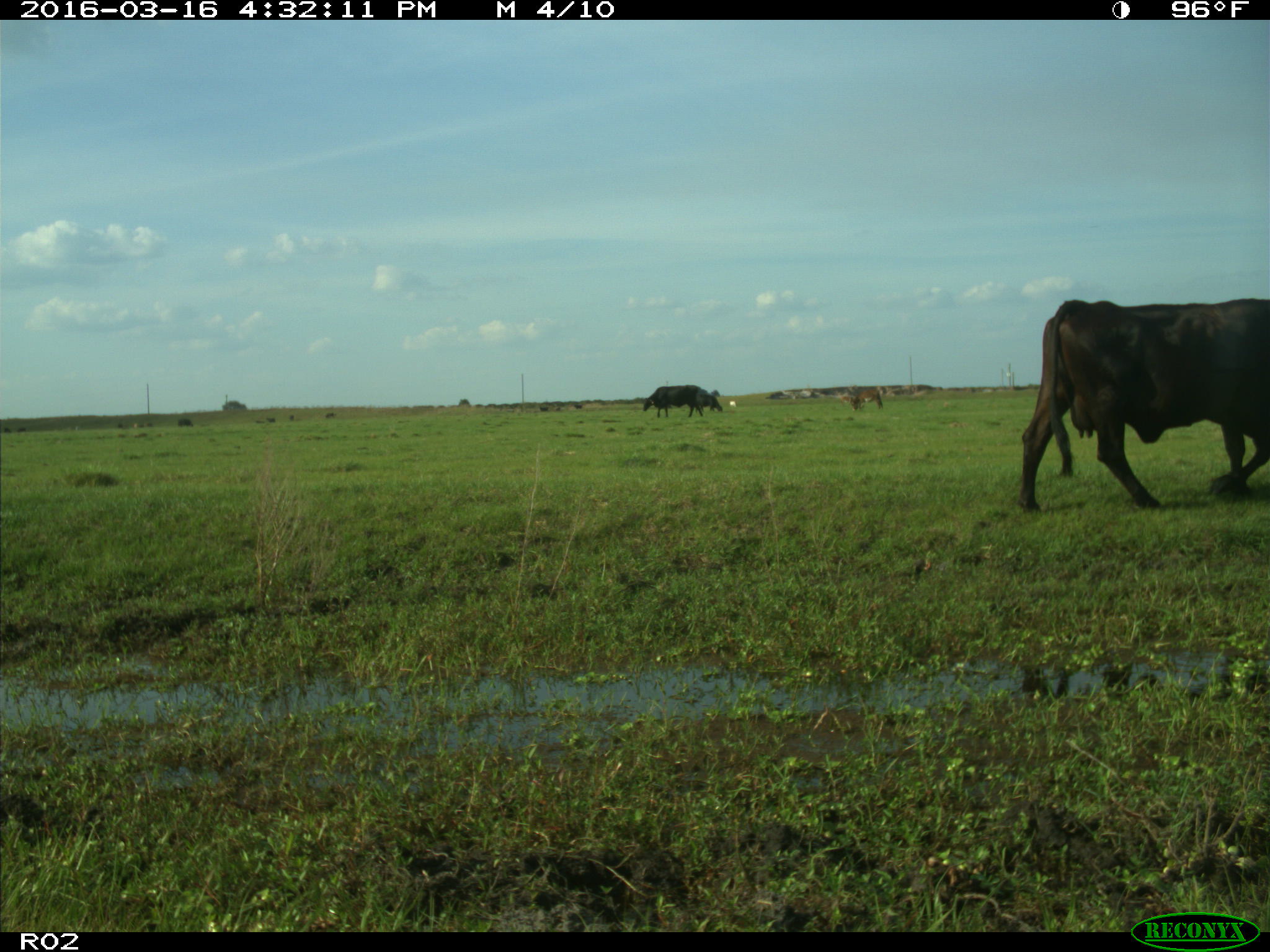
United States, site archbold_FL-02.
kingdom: Animalia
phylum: Chordata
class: Mammalia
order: Artiodactyla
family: Bovidae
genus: Bos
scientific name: Bos taurus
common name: domestic cow